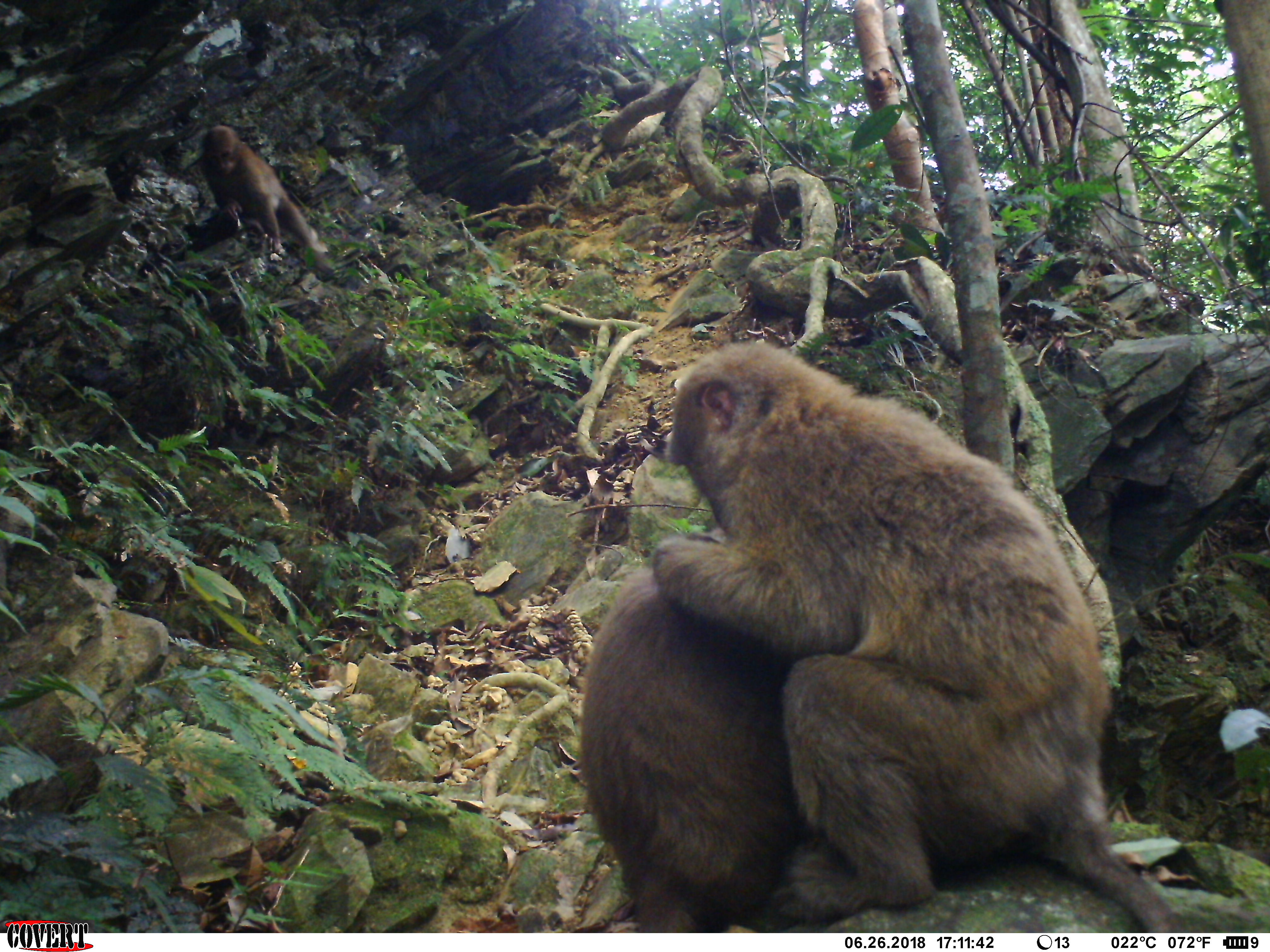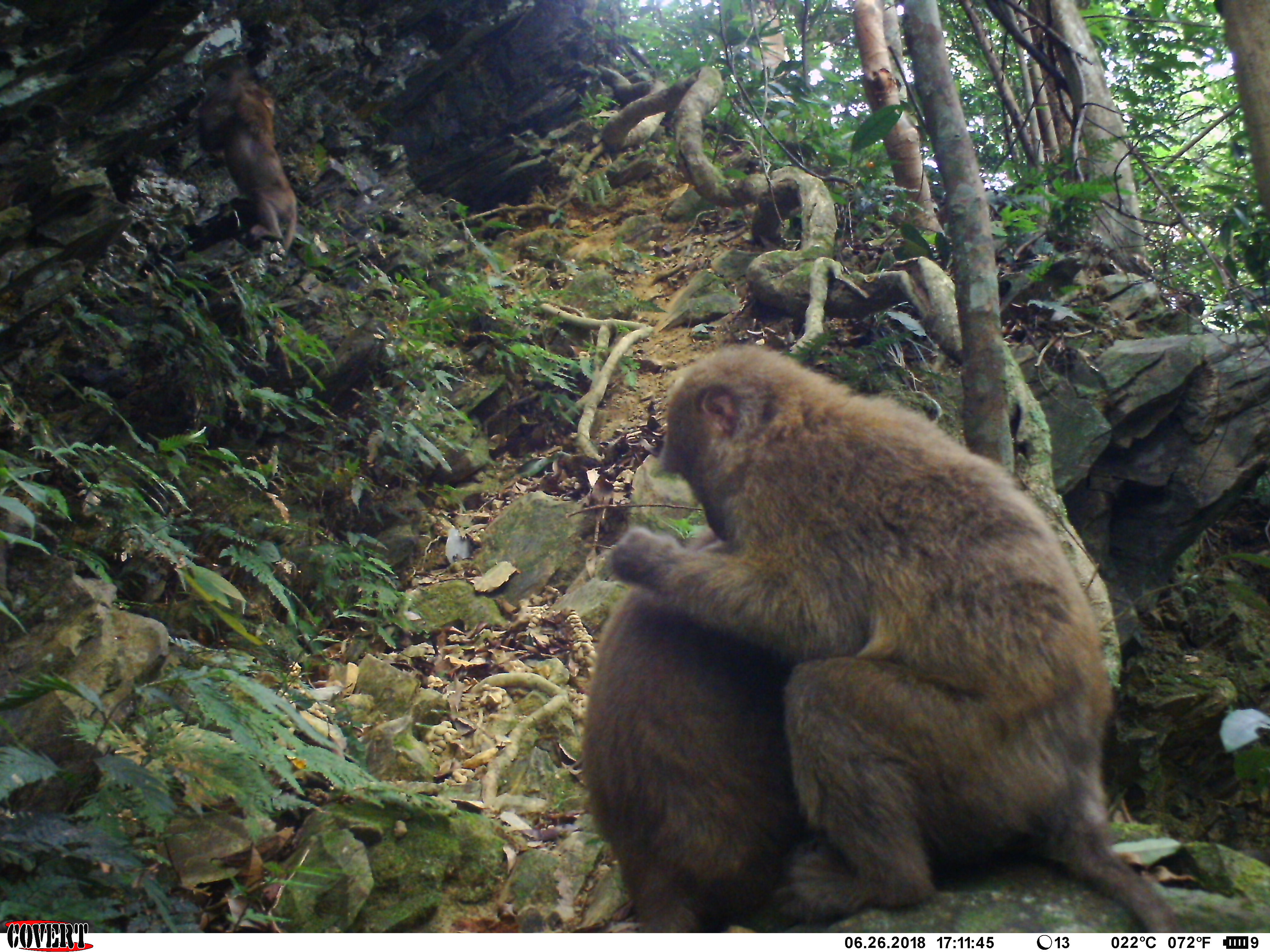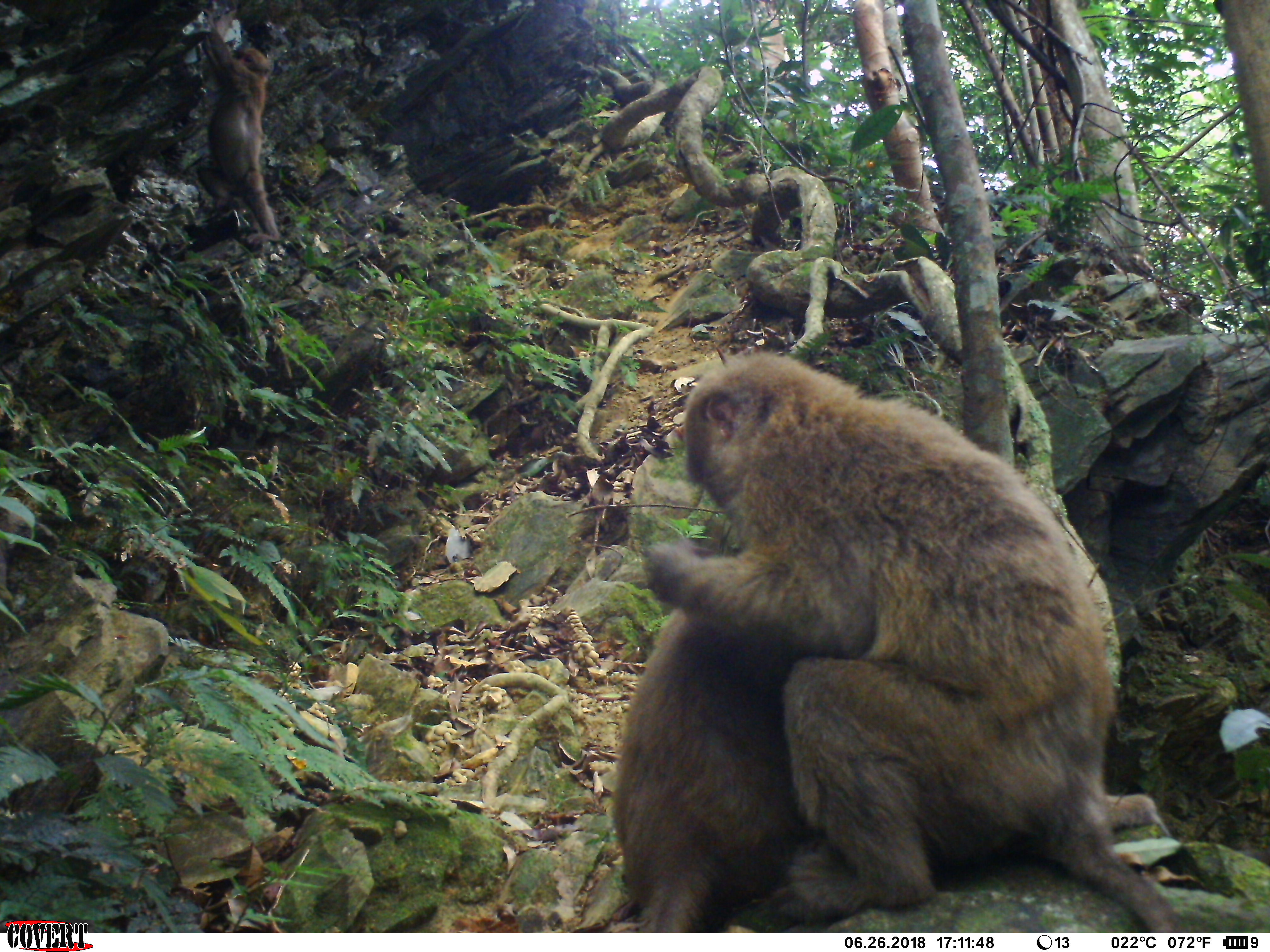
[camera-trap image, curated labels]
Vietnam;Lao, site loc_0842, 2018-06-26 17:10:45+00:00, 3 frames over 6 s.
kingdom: Animalia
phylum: Chordata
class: Mammalia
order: Primates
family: Cercopithecidae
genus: Macaca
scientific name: Macaca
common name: macaques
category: assam or rhesus macaque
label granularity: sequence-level